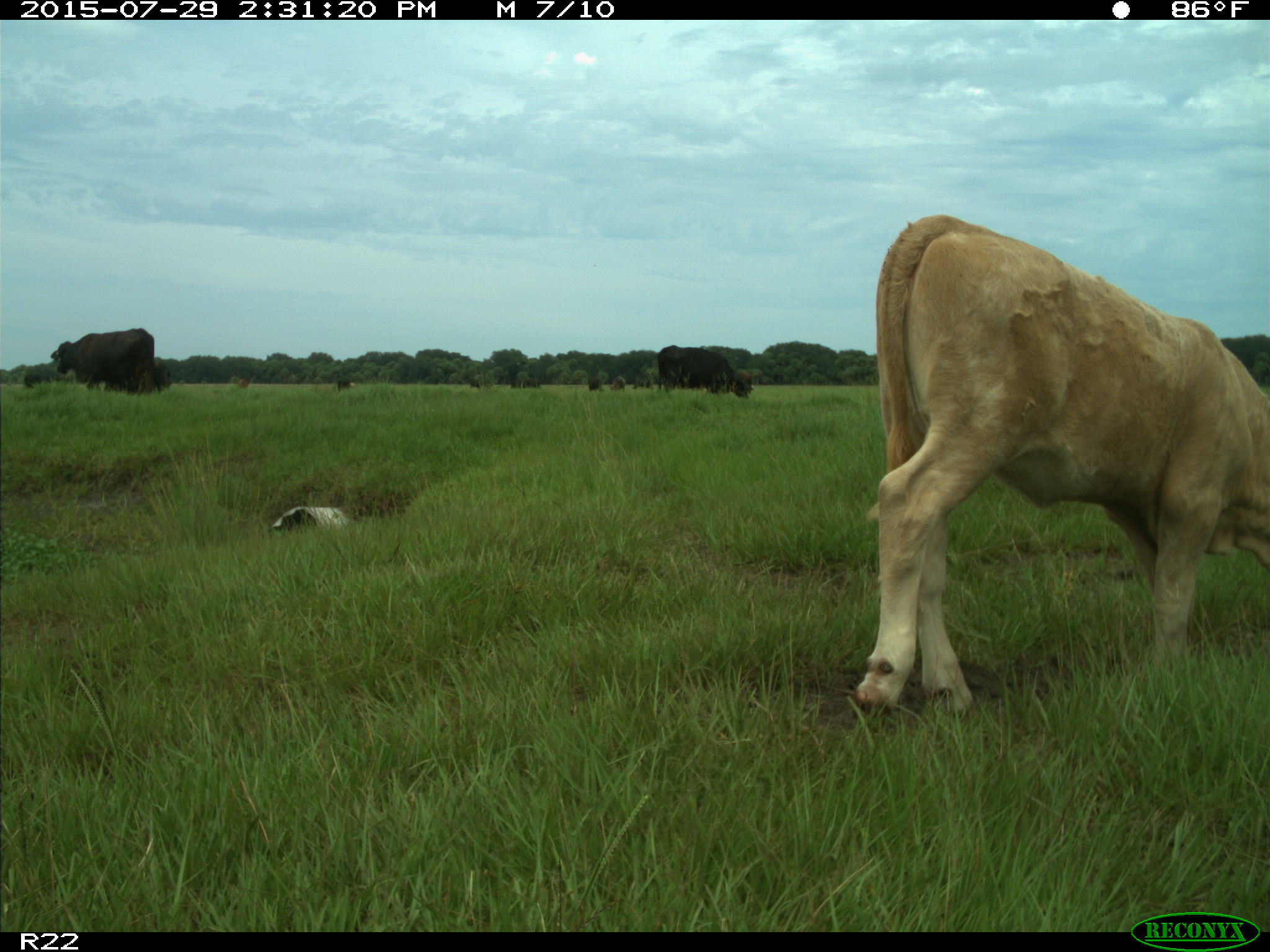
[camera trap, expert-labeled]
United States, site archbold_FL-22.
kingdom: Animalia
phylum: Chordata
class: Mammalia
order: Artiodactyla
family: Bovidae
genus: Bos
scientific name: Bos taurus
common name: domestic cow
Bos taurus (domestic cow).